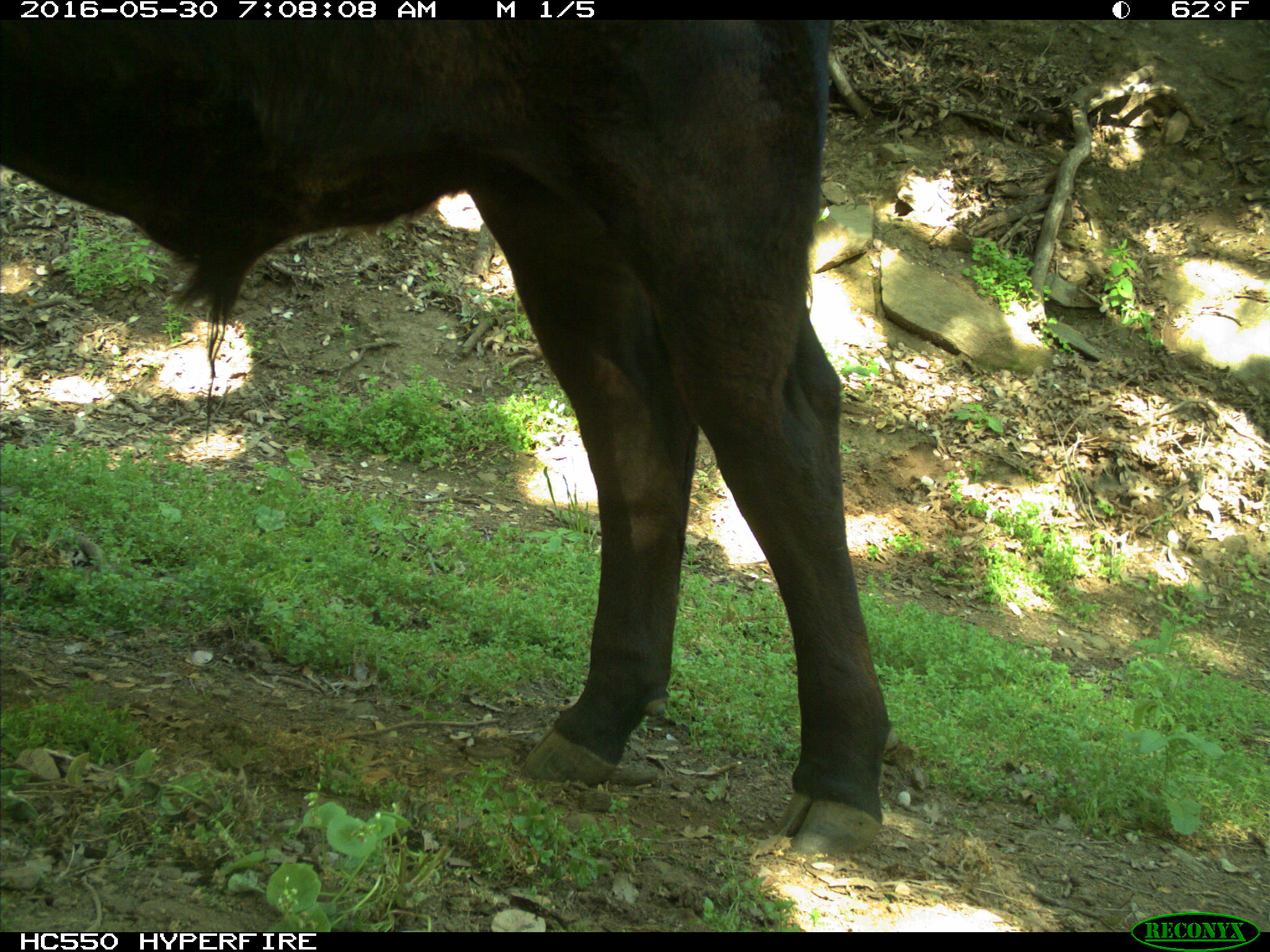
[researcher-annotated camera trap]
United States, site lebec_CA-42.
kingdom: Animalia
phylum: Chordata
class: Mammalia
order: Artiodactyla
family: Bovidae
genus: Bos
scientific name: Bos taurus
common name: domestic cow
Bos taurus (domestic cow).